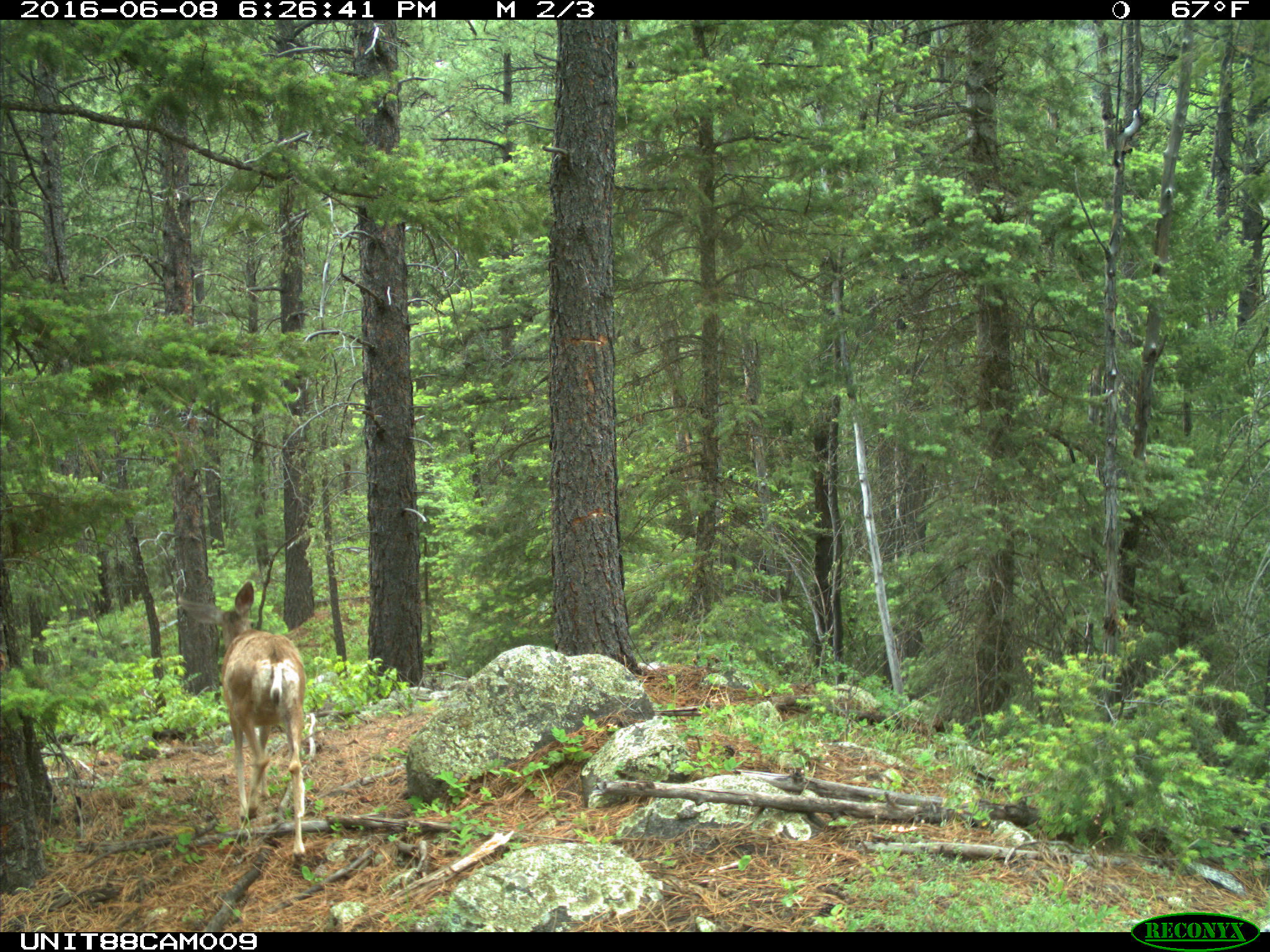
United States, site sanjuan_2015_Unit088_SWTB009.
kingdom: Animalia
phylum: Chordata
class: Mammalia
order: Artiodactyla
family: Cervidae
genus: Odocoileus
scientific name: Odocoileus hemionus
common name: mule deer